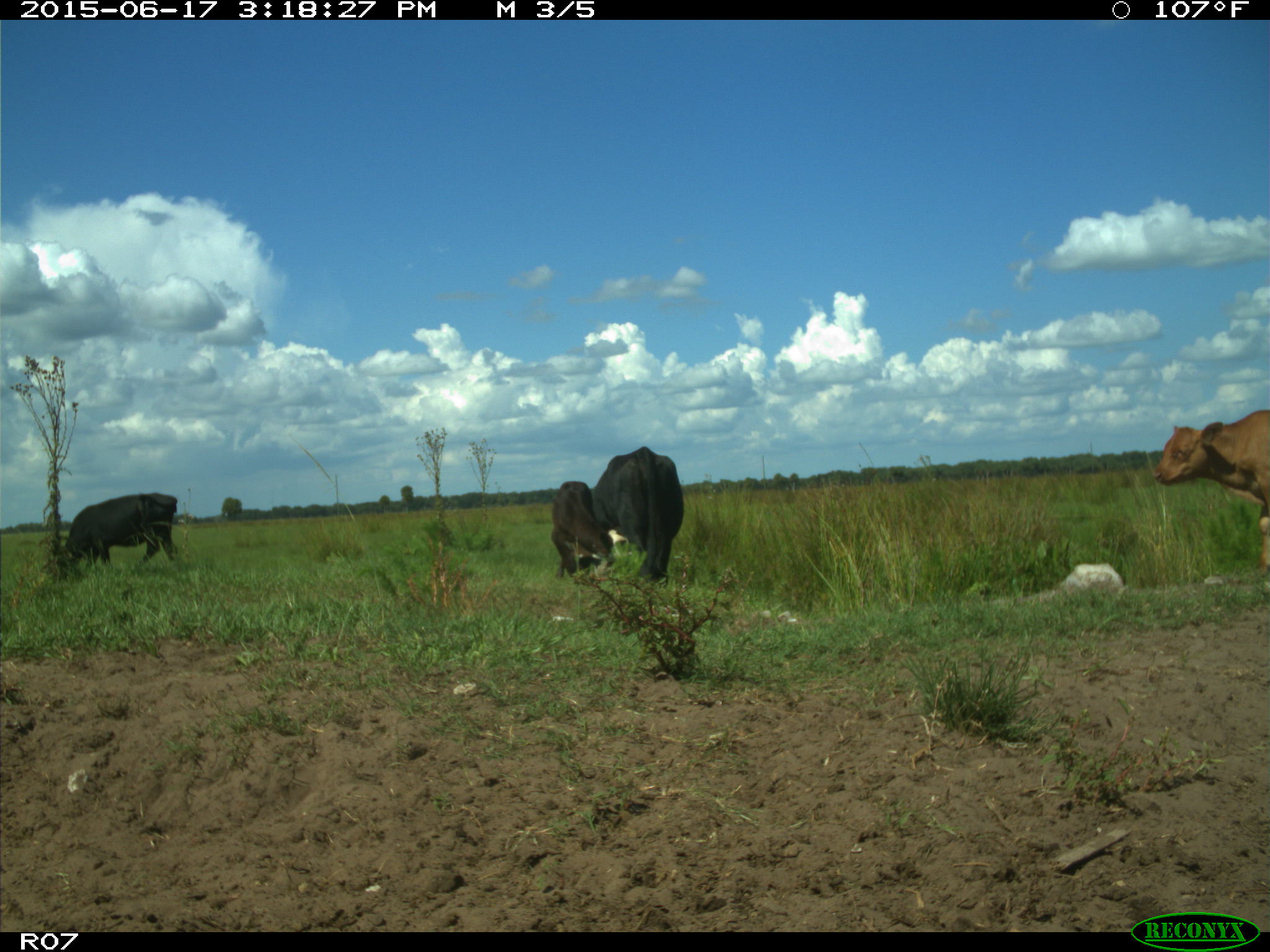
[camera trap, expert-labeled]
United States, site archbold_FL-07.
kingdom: Animalia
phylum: Chordata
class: Mammalia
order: Artiodactyla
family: Bovidae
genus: Bos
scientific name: Bos taurus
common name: domestic cow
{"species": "Bos taurus (domestic cow)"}